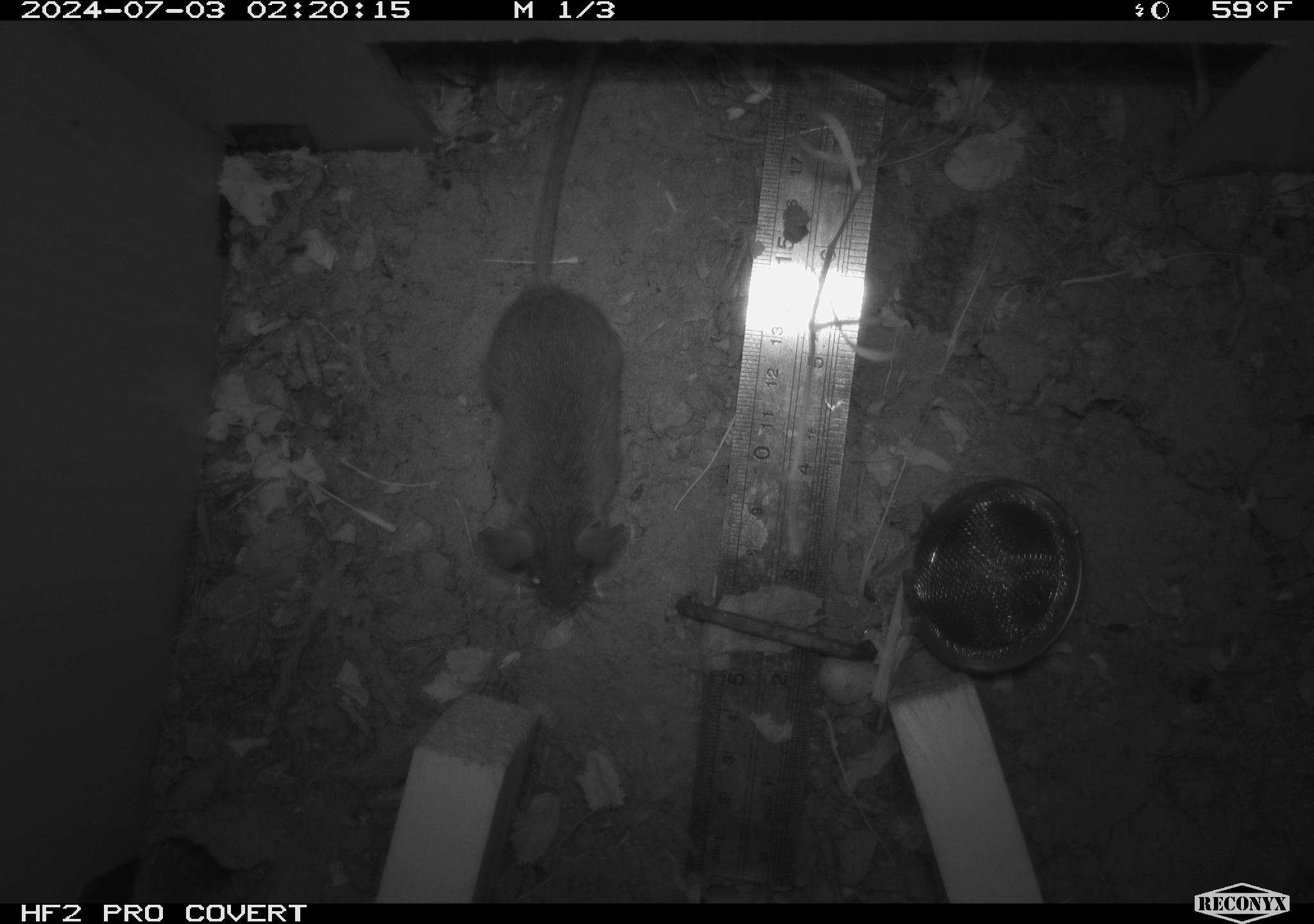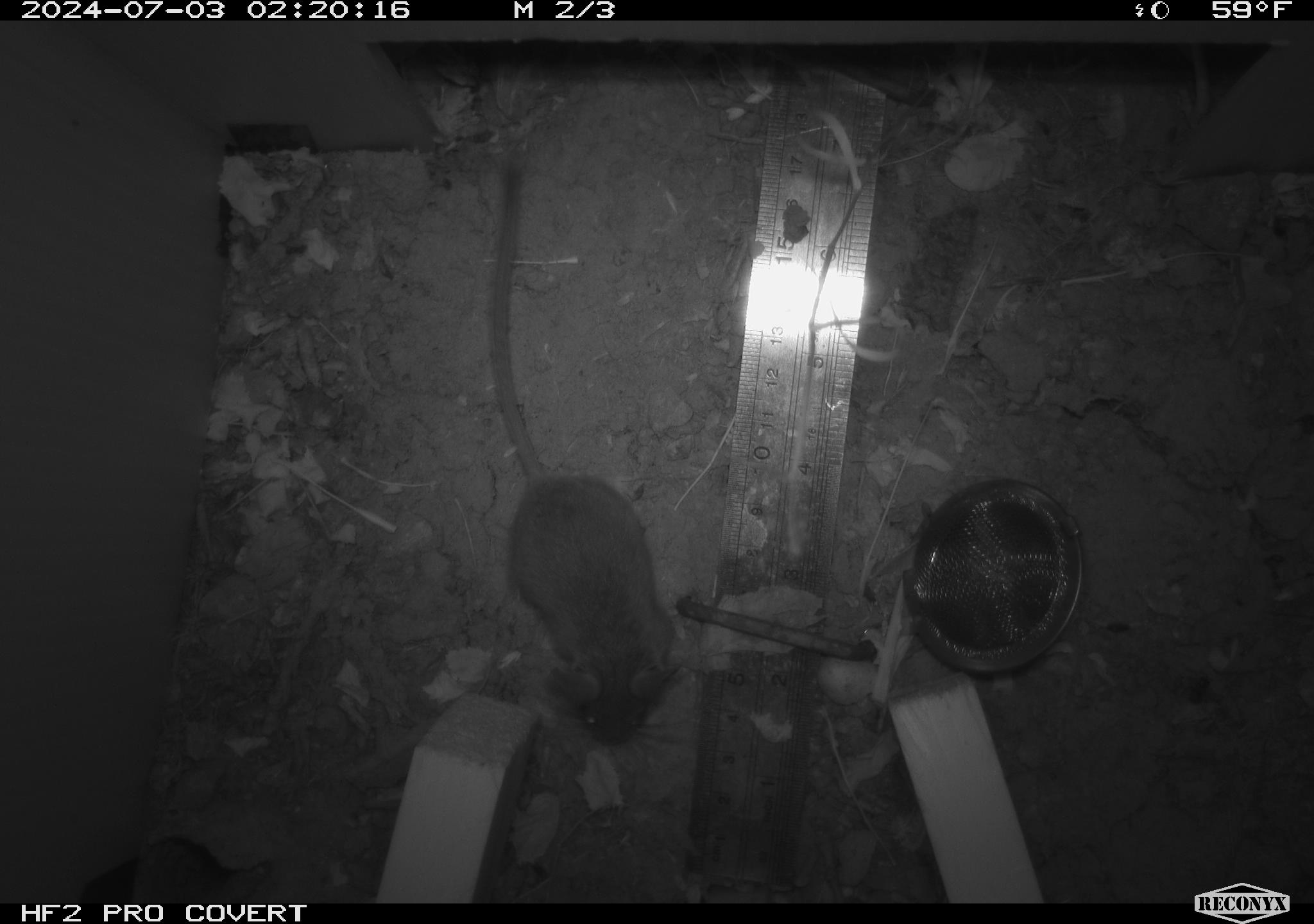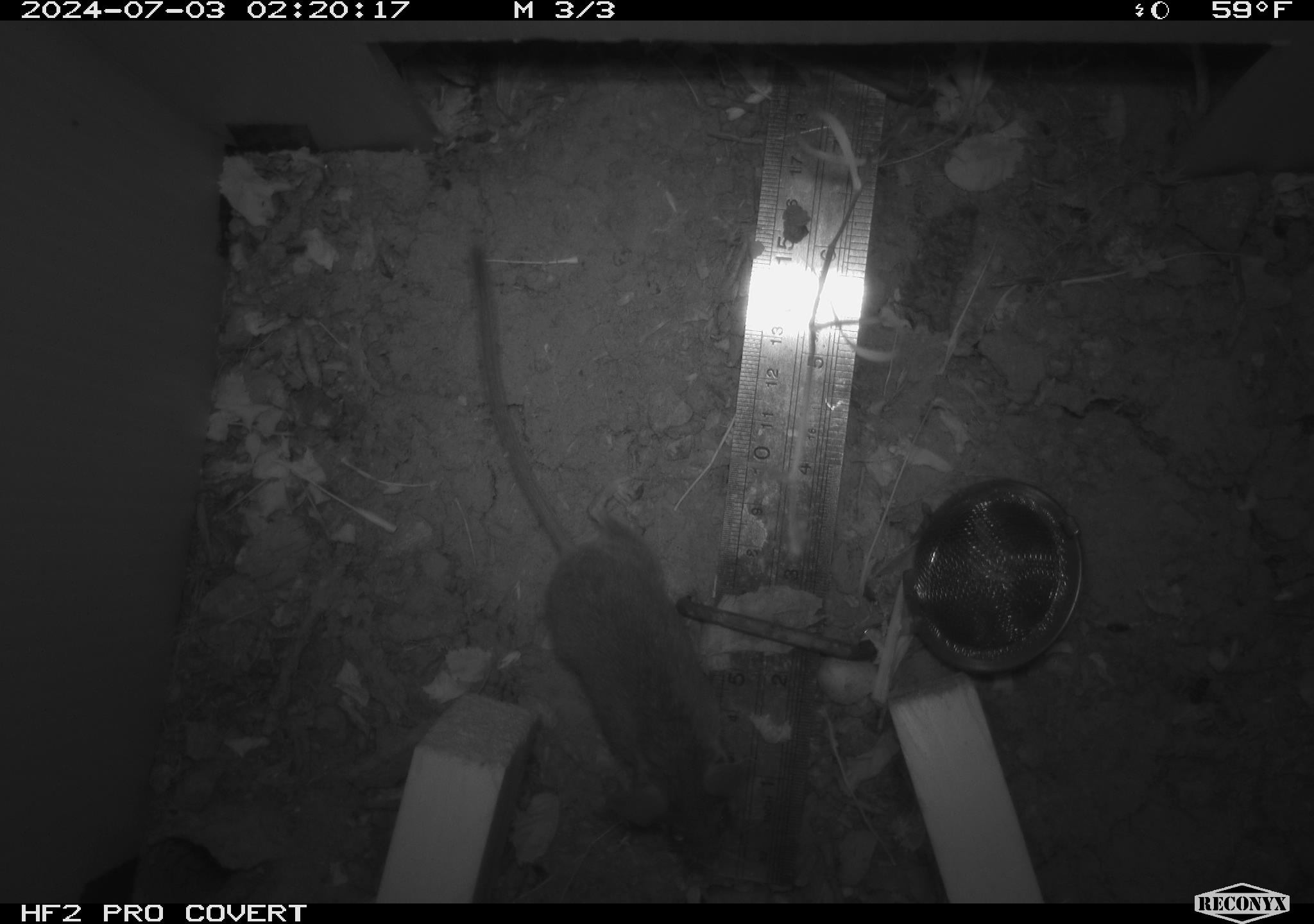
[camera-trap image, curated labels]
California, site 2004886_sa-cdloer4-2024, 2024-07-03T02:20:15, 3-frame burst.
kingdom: Animalia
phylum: Chordata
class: Mammalia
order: Rodentia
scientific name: Rodentia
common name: rodent